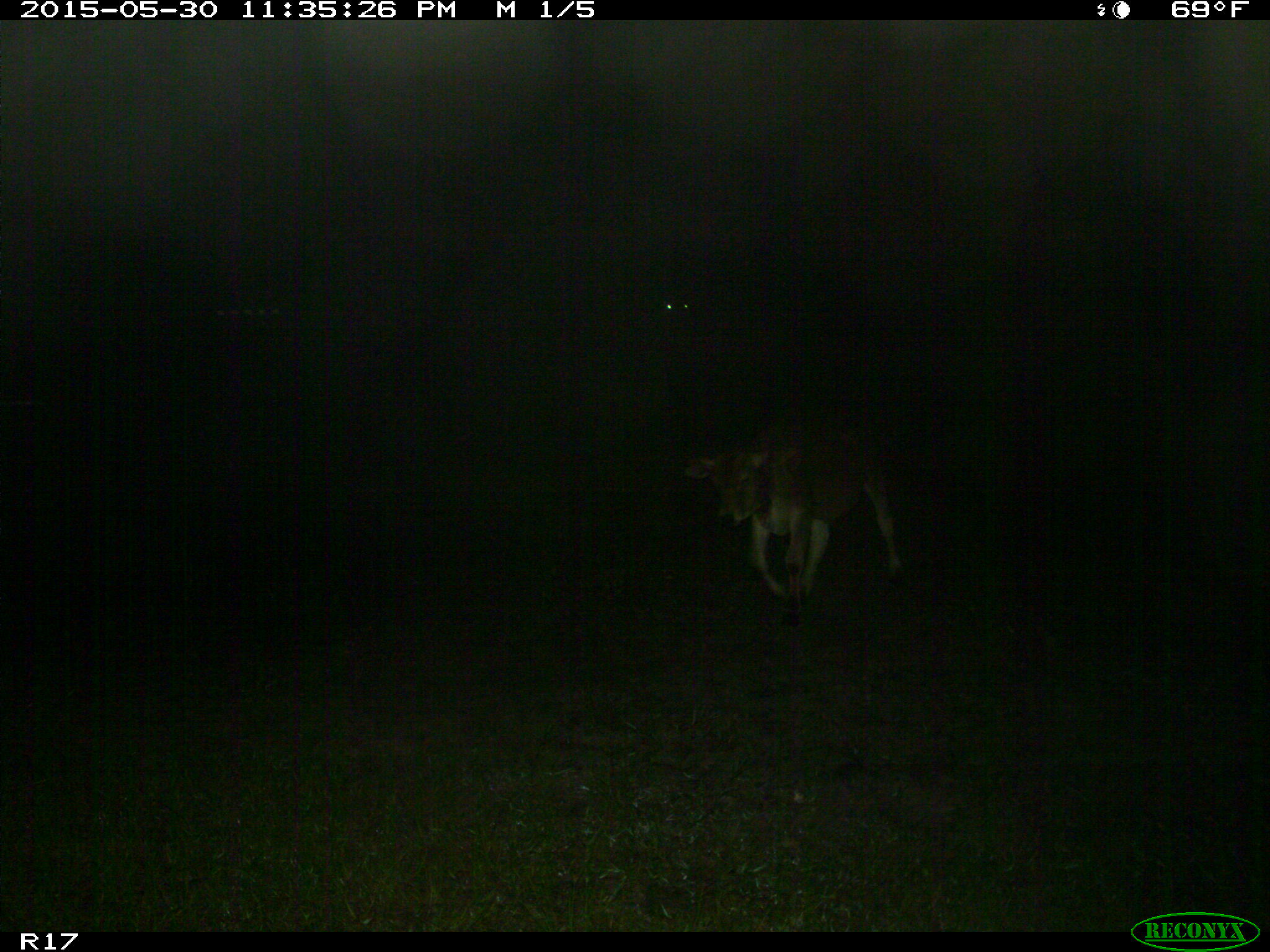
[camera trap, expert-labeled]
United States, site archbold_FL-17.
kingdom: Animalia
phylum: Chordata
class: Mammalia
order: Artiodactyla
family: Bovidae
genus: Bos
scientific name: Bos taurus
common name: domestic cow